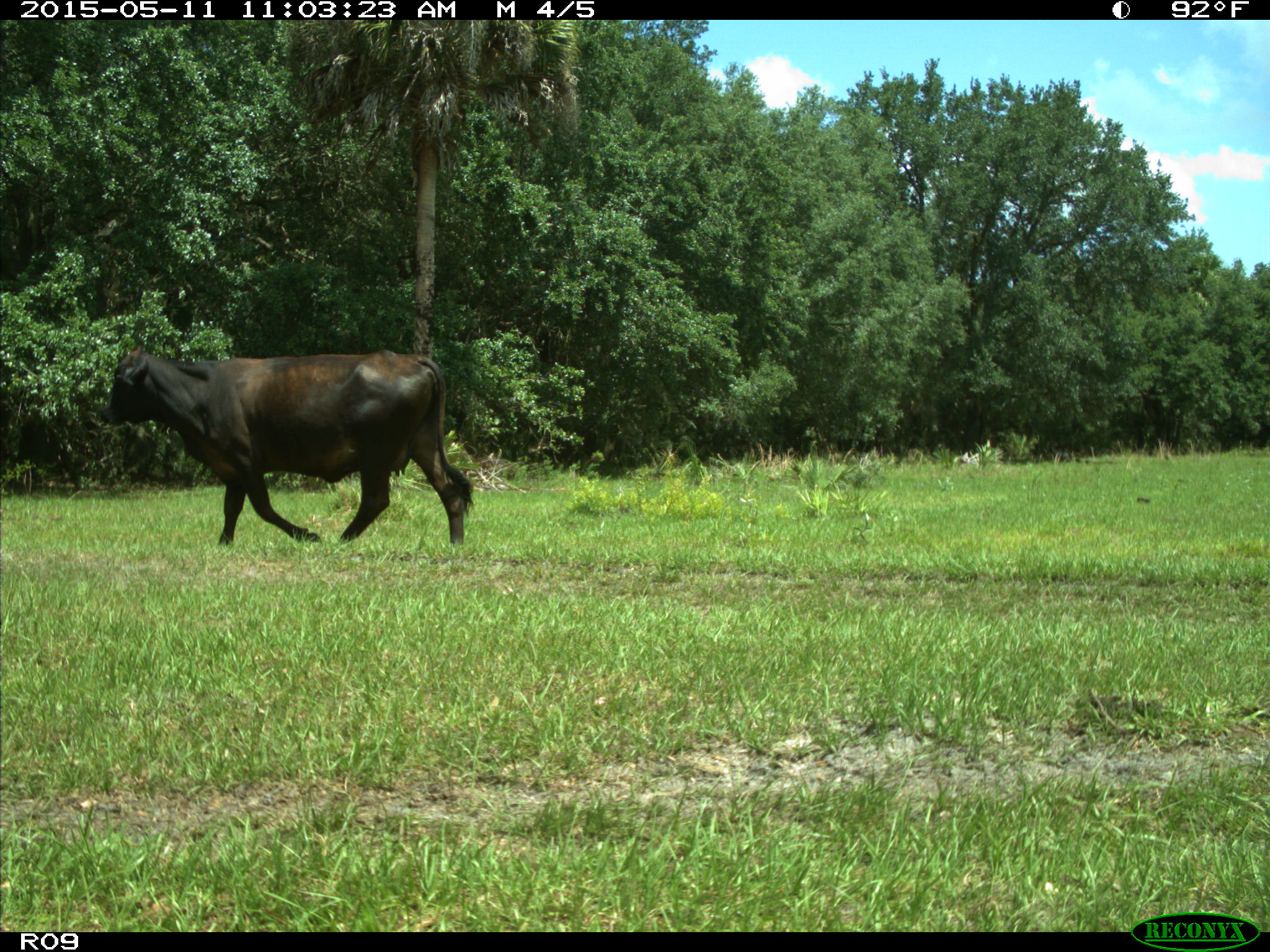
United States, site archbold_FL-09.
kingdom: Animalia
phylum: Chordata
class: Mammalia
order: Artiodactyla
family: Bovidae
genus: Bos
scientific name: Bos taurus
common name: domestic cow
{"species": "Bos taurus (domestic cow)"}